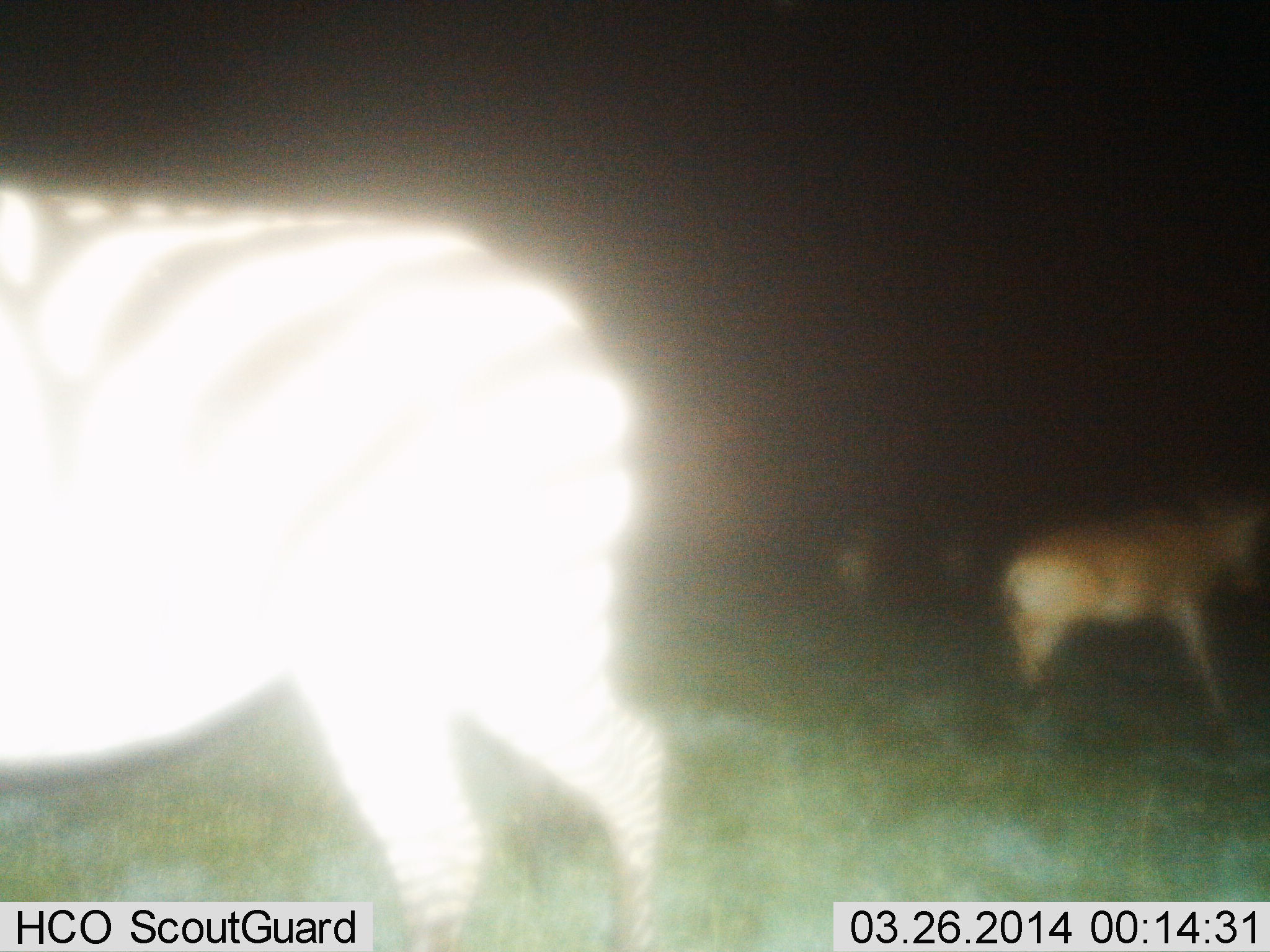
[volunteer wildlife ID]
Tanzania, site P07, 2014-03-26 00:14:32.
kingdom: Animalia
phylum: Chordata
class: Mammalia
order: Artiodactyla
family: Bovidae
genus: Alcelaphus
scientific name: Alcelaphus buselaphus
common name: hartebeest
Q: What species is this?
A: Hartebeest (Alcelaphus buselaphus).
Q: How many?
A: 2.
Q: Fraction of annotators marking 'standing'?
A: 80%.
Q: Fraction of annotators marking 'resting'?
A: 0%.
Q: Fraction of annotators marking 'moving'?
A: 30%.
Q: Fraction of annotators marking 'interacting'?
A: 0%.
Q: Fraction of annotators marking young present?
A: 0%.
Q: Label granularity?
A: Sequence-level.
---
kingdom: Animalia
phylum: Chordata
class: Mammalia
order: Perissodactyla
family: Equidae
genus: Equus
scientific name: Equus quagga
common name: plains zebra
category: zebra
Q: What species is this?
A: Zebra (plains zebra) (Equus quagga).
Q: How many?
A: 1.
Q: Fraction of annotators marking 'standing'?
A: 67%.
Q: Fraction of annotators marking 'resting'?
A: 0%.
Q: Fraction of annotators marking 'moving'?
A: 33%.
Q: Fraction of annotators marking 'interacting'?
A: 0%.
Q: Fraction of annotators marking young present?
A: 0%.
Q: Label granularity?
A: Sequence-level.